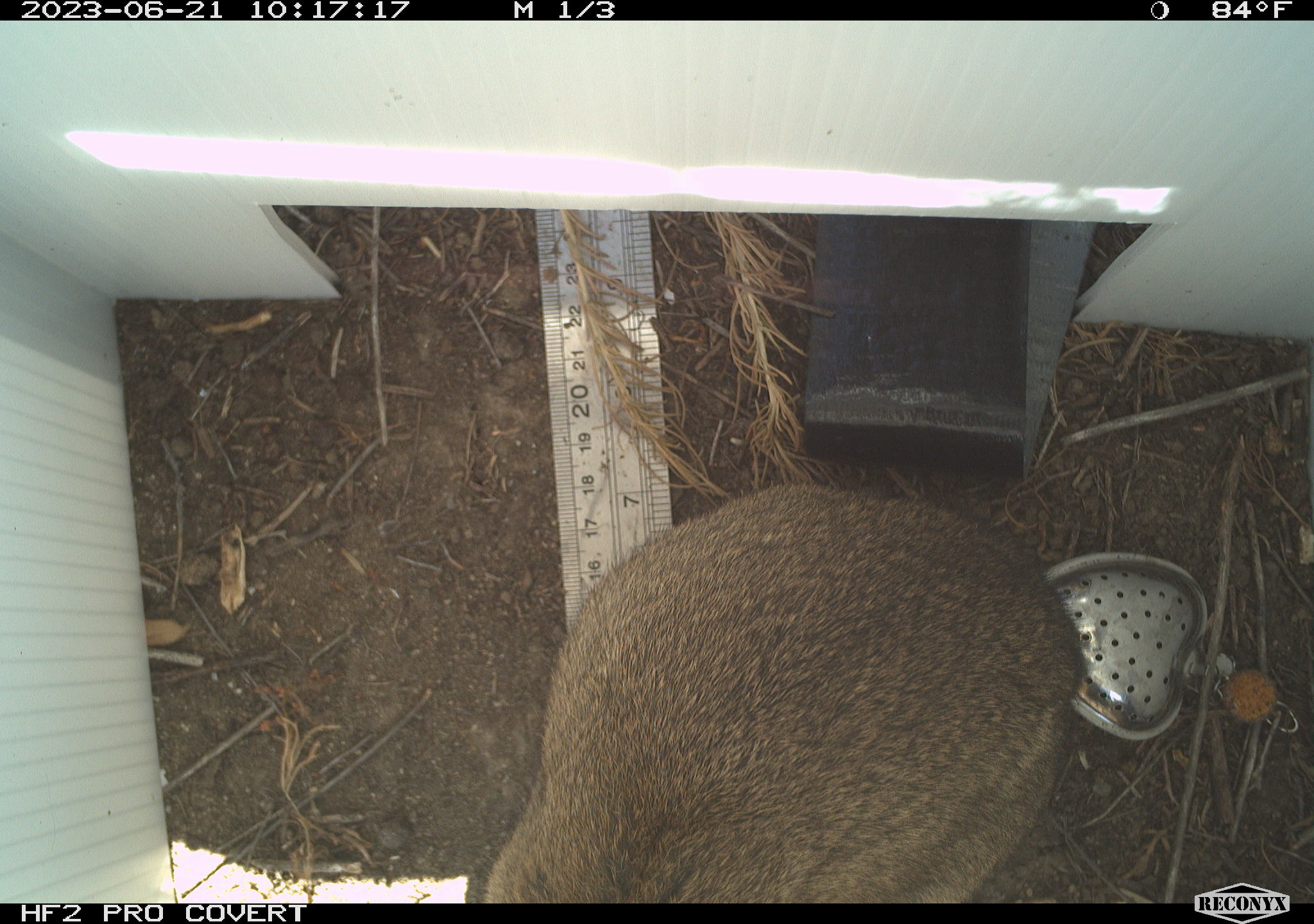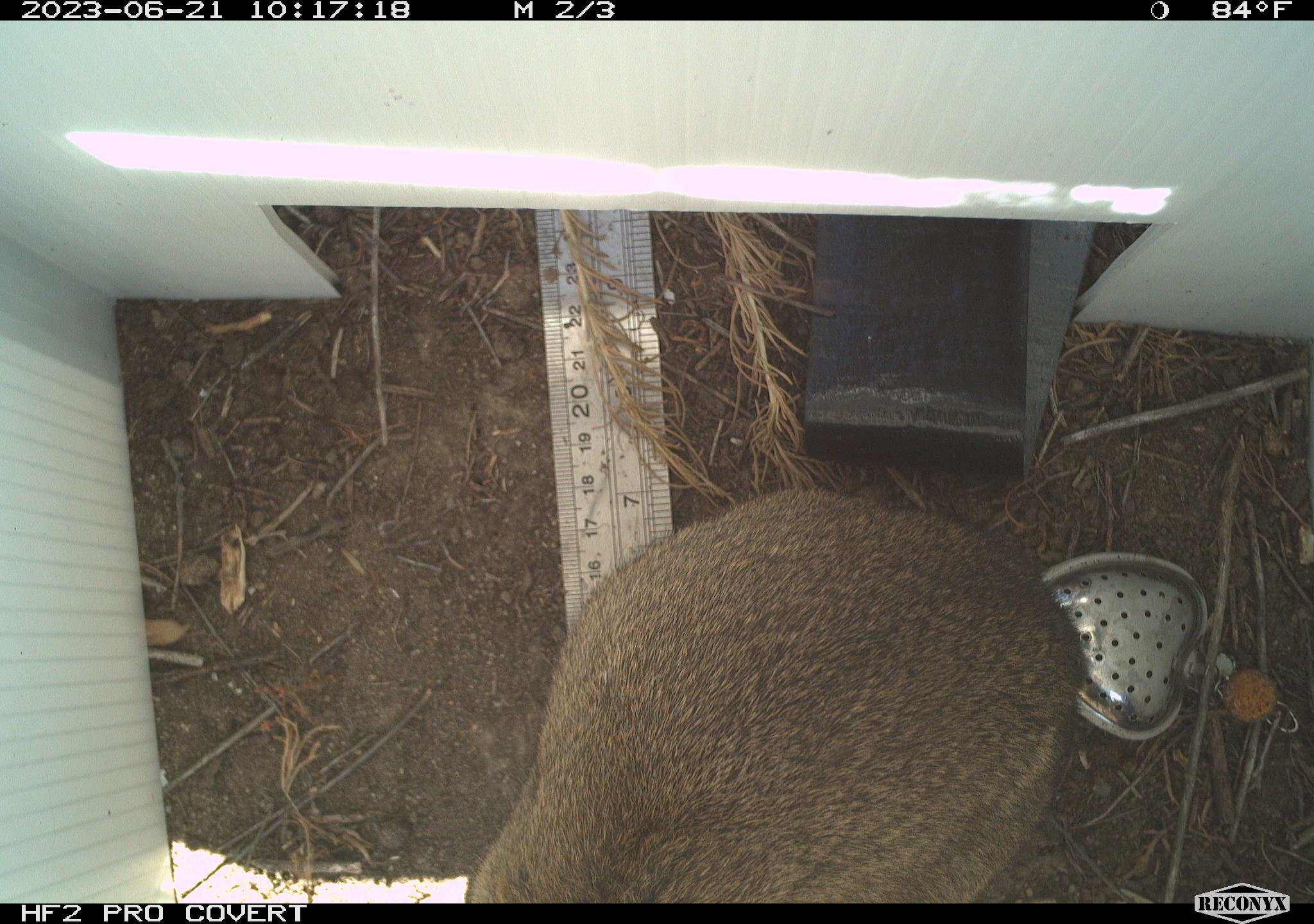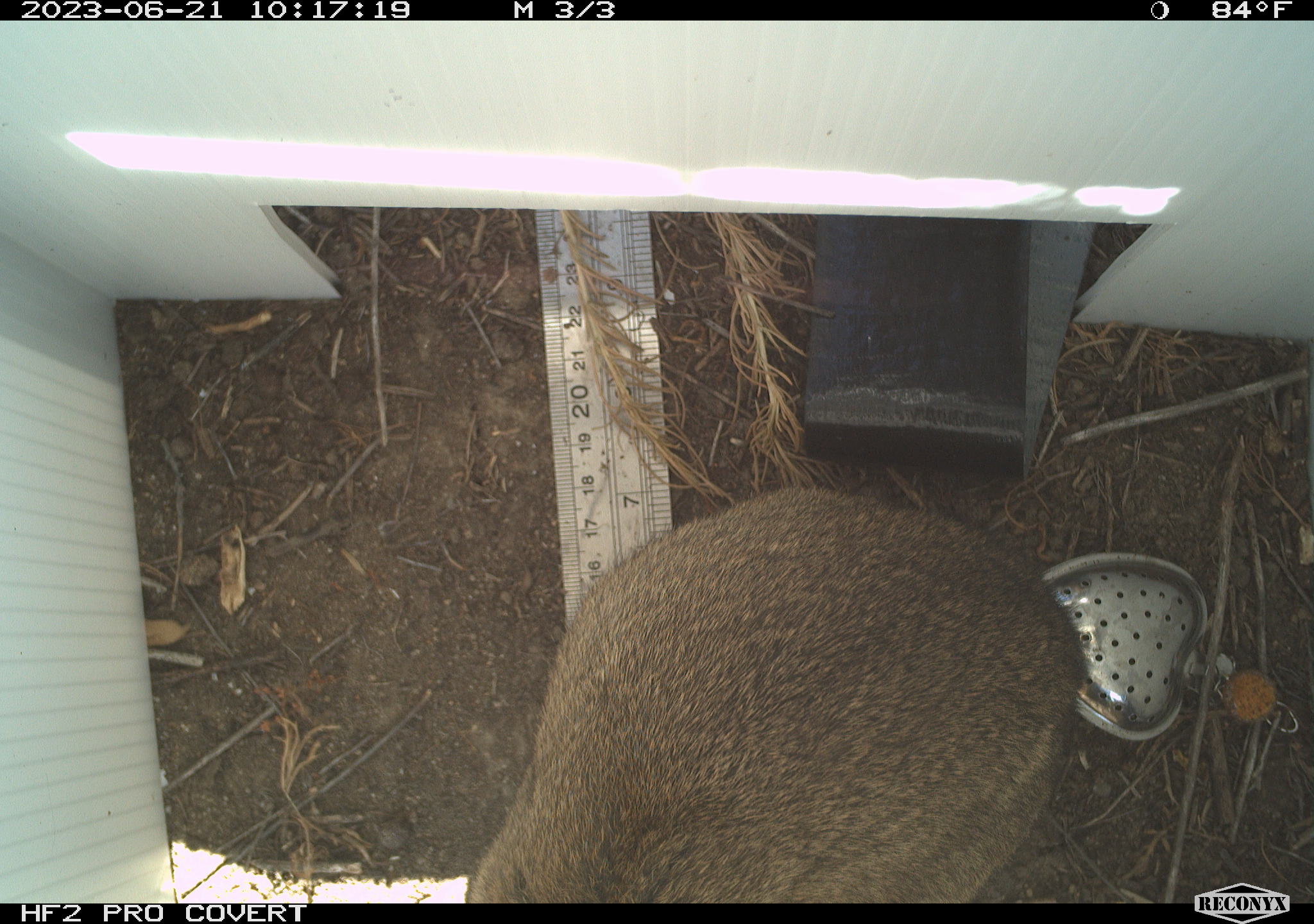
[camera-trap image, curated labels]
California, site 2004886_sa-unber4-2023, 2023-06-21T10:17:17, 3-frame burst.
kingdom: Animalia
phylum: Chordata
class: Mammalia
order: Lagomorpha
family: Leporidae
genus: Sylvilagus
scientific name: Sylvilagus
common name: cottontail rabbits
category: sylvilagus species